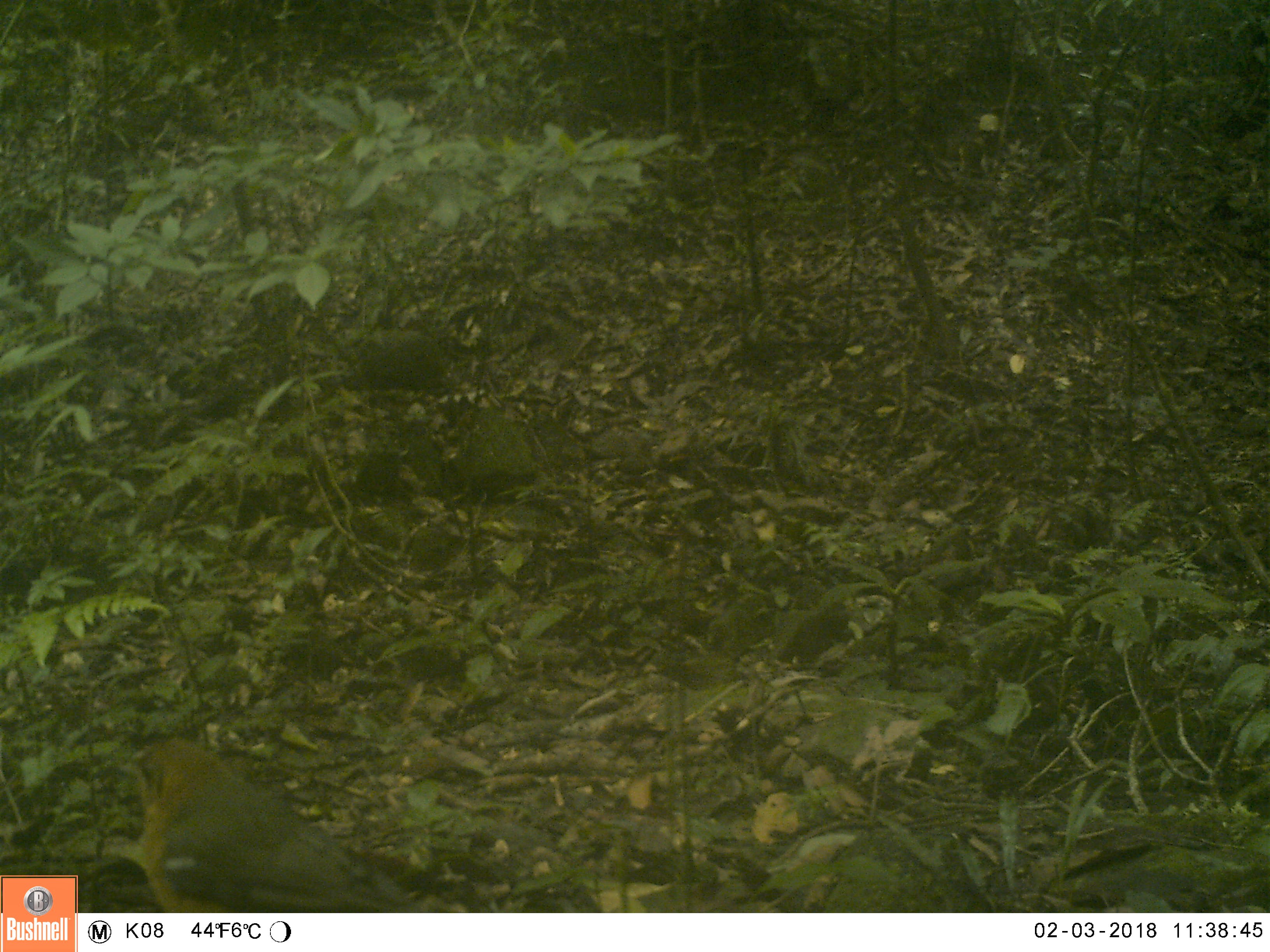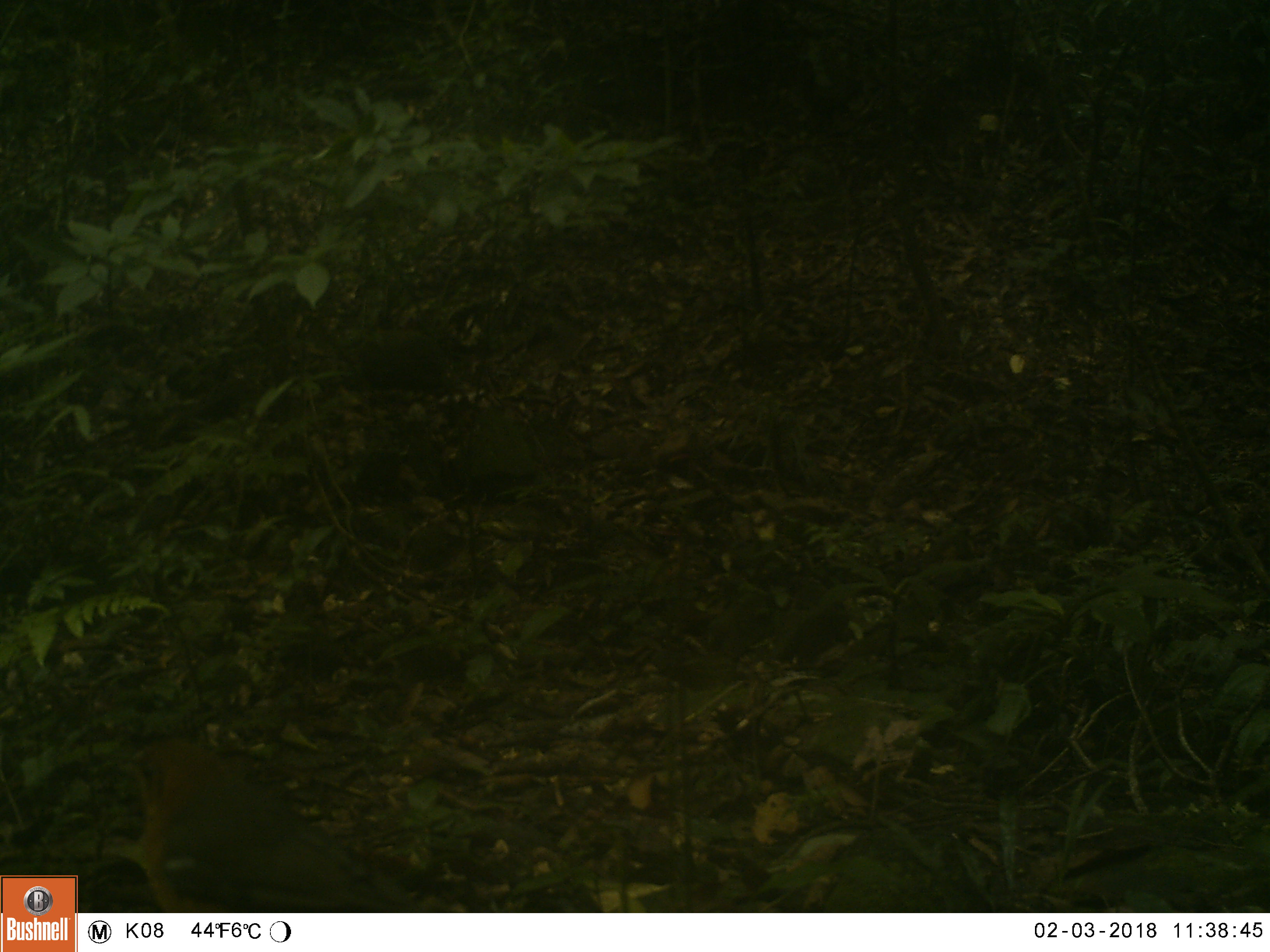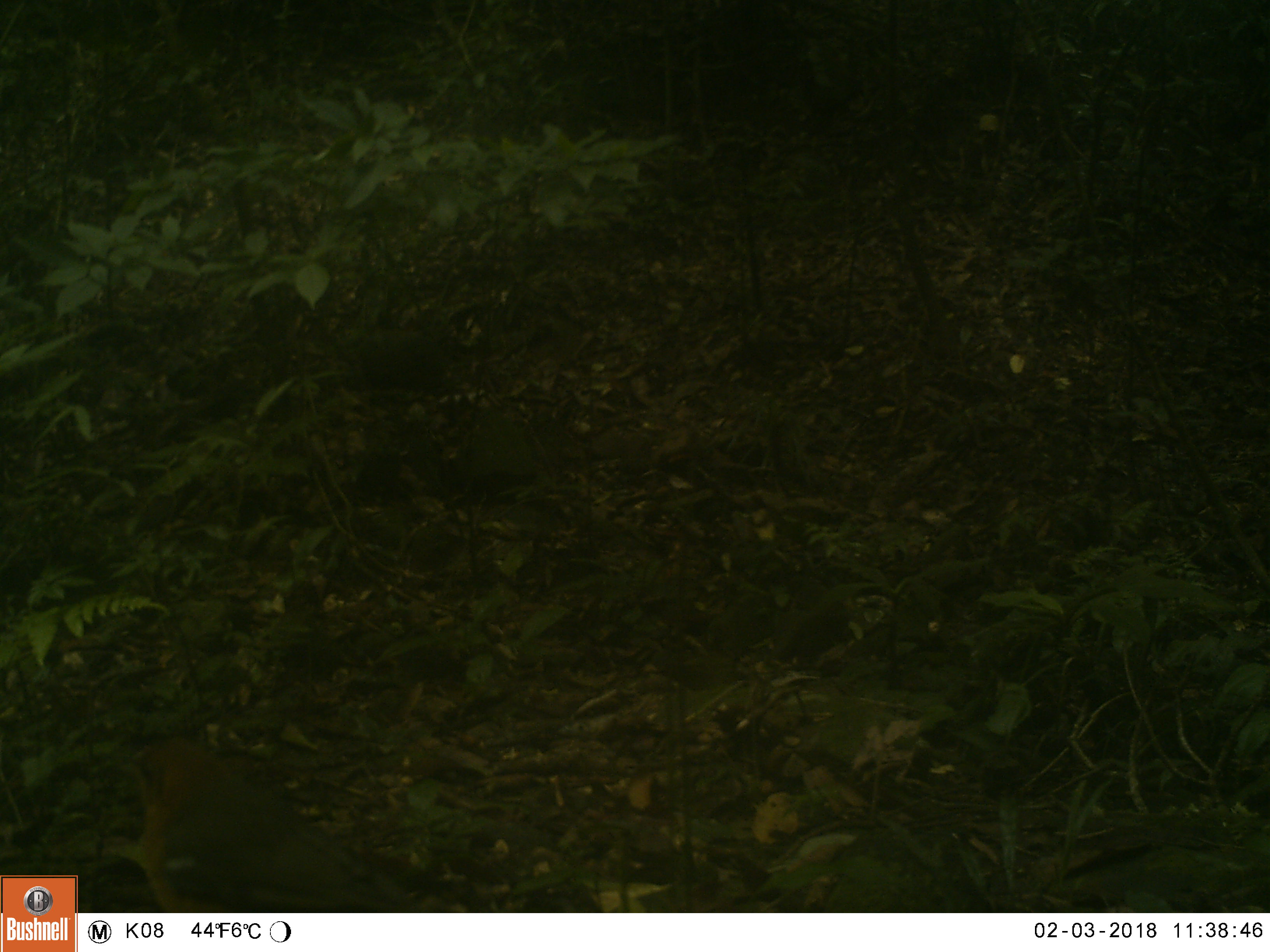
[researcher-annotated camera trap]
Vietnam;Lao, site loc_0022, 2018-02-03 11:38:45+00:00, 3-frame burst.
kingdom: Animalia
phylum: Chordata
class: Aves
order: Passeriformes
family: Turdidae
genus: Geokichla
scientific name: Geokichla citrina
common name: orange-headed thrush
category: orange headed thrush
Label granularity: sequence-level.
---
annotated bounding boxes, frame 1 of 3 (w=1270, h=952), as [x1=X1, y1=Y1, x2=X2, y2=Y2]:
orange headed thrush: [x1=118, y1=738, x2=418, y2=912]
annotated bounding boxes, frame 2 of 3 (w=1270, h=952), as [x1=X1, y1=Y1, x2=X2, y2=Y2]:
orange headed thrush: [x1=116, y1=737, x2=420, y2=910]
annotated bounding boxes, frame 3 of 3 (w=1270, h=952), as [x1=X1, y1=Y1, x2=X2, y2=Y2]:
orange headed thrush: [x1=117, y1=737, x2=423, y2=911]